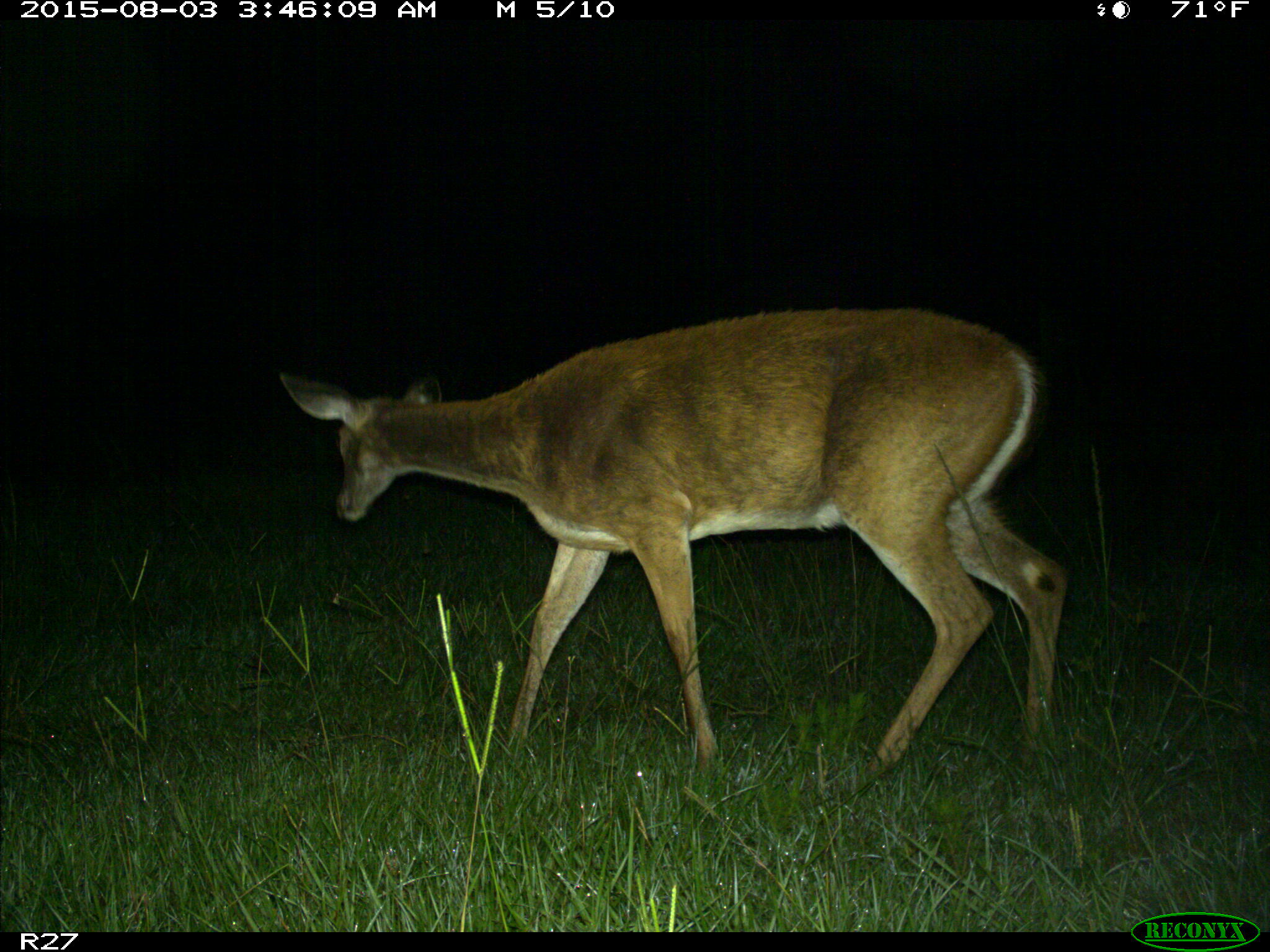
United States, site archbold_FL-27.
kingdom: Animalia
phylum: Chordata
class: Mammalia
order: Artiodactyla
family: Cervidae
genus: Odocoileus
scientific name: Odocoileus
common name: deer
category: unidentified deer